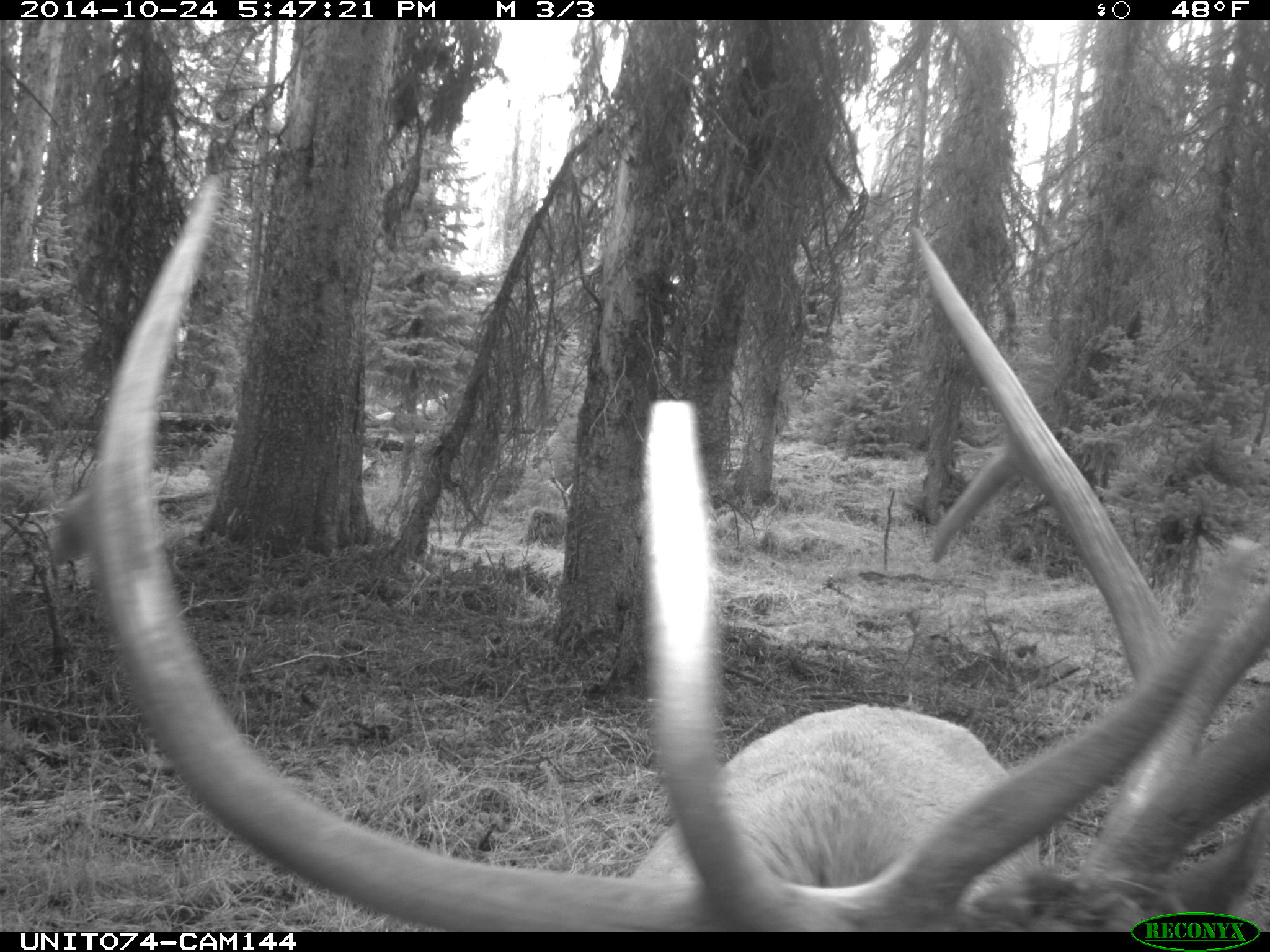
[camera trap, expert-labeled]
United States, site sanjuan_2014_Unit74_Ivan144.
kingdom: Animalia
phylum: Chordata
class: Mammalia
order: Artiodactyla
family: Cervidae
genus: Cervus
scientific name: Cervus elaphus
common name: red deer